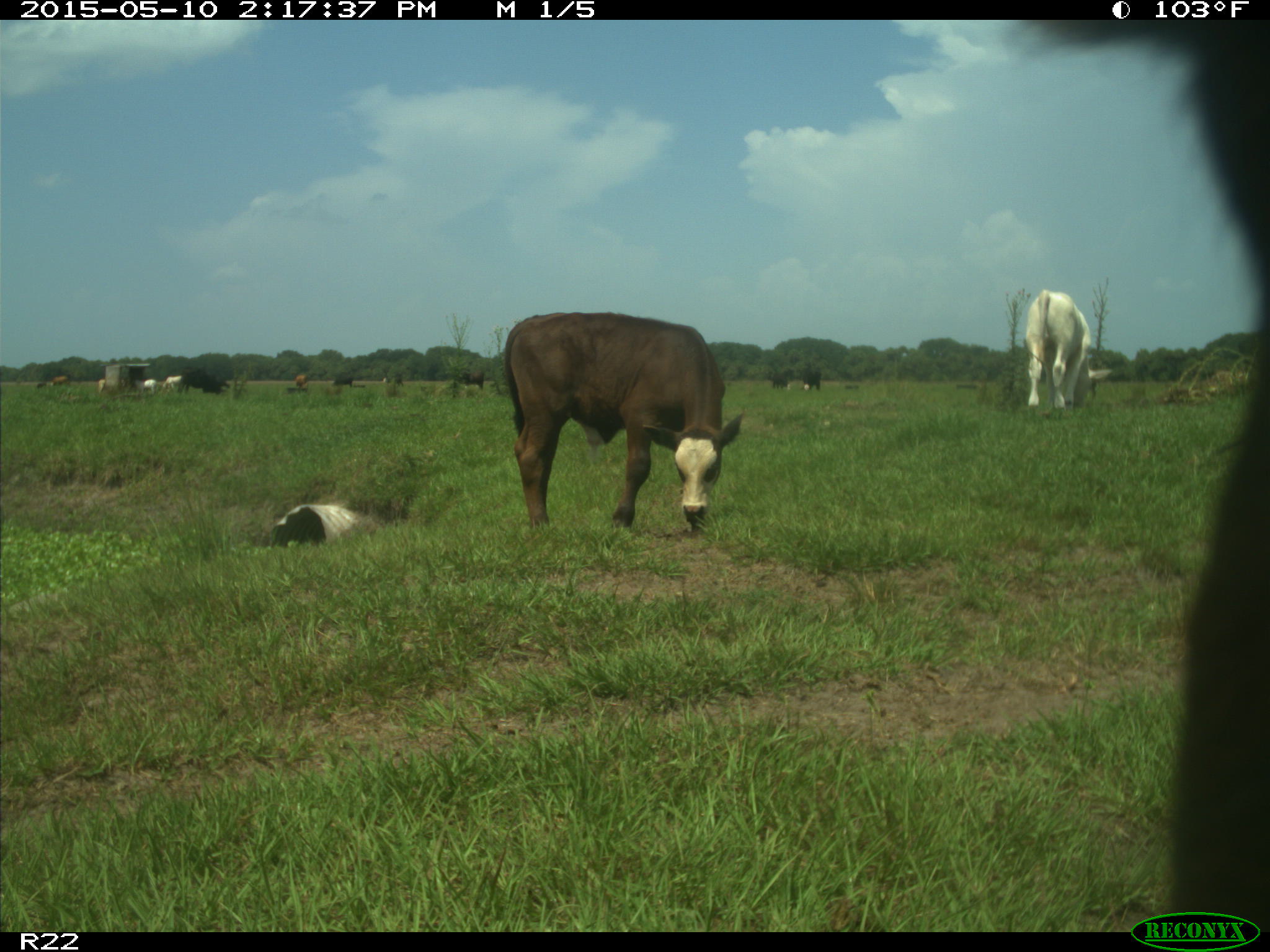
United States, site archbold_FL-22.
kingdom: Animalia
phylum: Chordata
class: Mammalia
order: Artiodactyla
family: Bovidae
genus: Bos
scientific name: Bos taurus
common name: domestic cow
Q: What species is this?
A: Bos taurus (domestic cow).